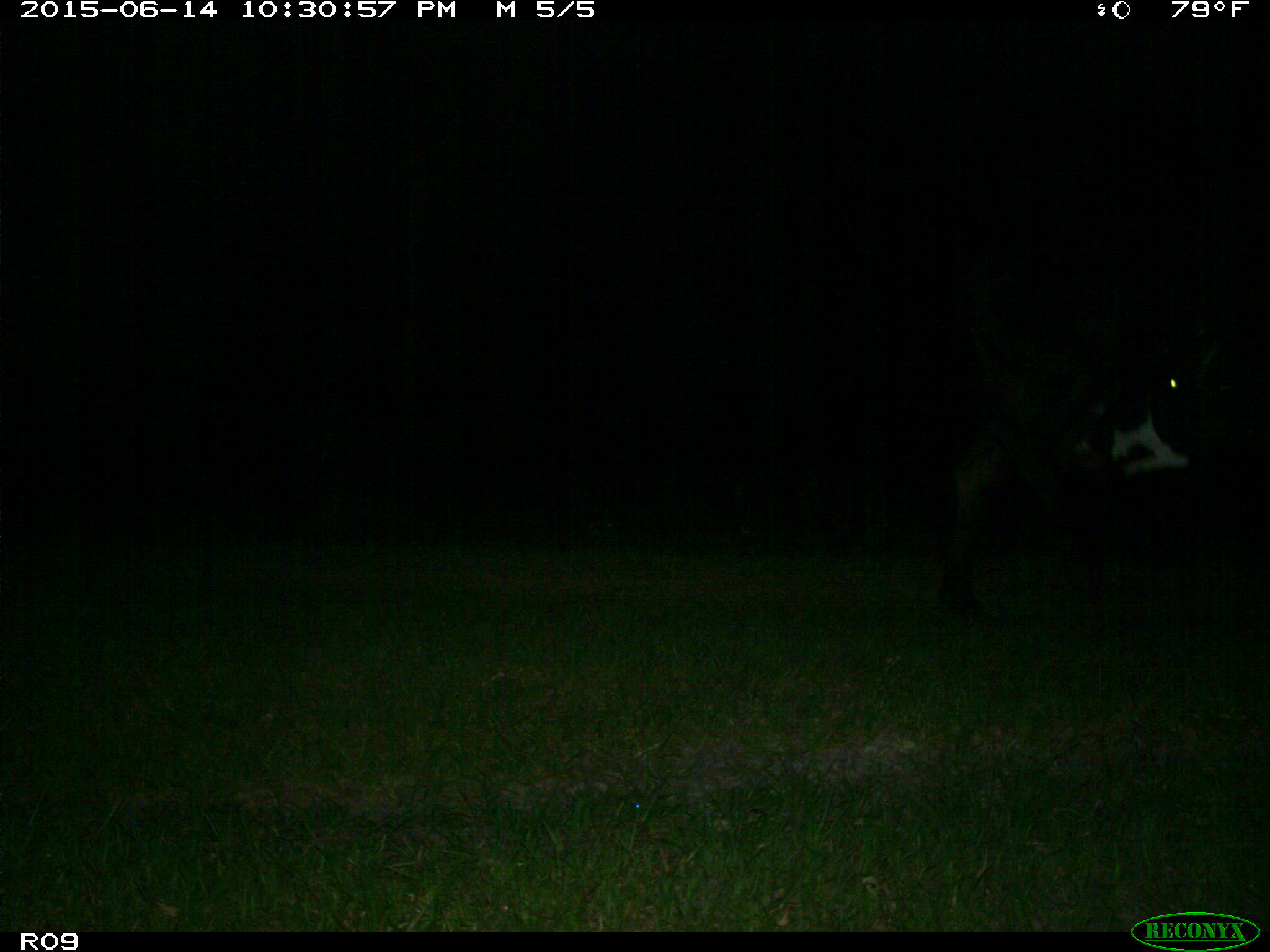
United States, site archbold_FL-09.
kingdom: Animalia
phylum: Chordata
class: Mammalia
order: Artiodactyla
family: Bovidae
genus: Bos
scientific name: Bos taurus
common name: domestic cow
Bos taurus (domestic cow).